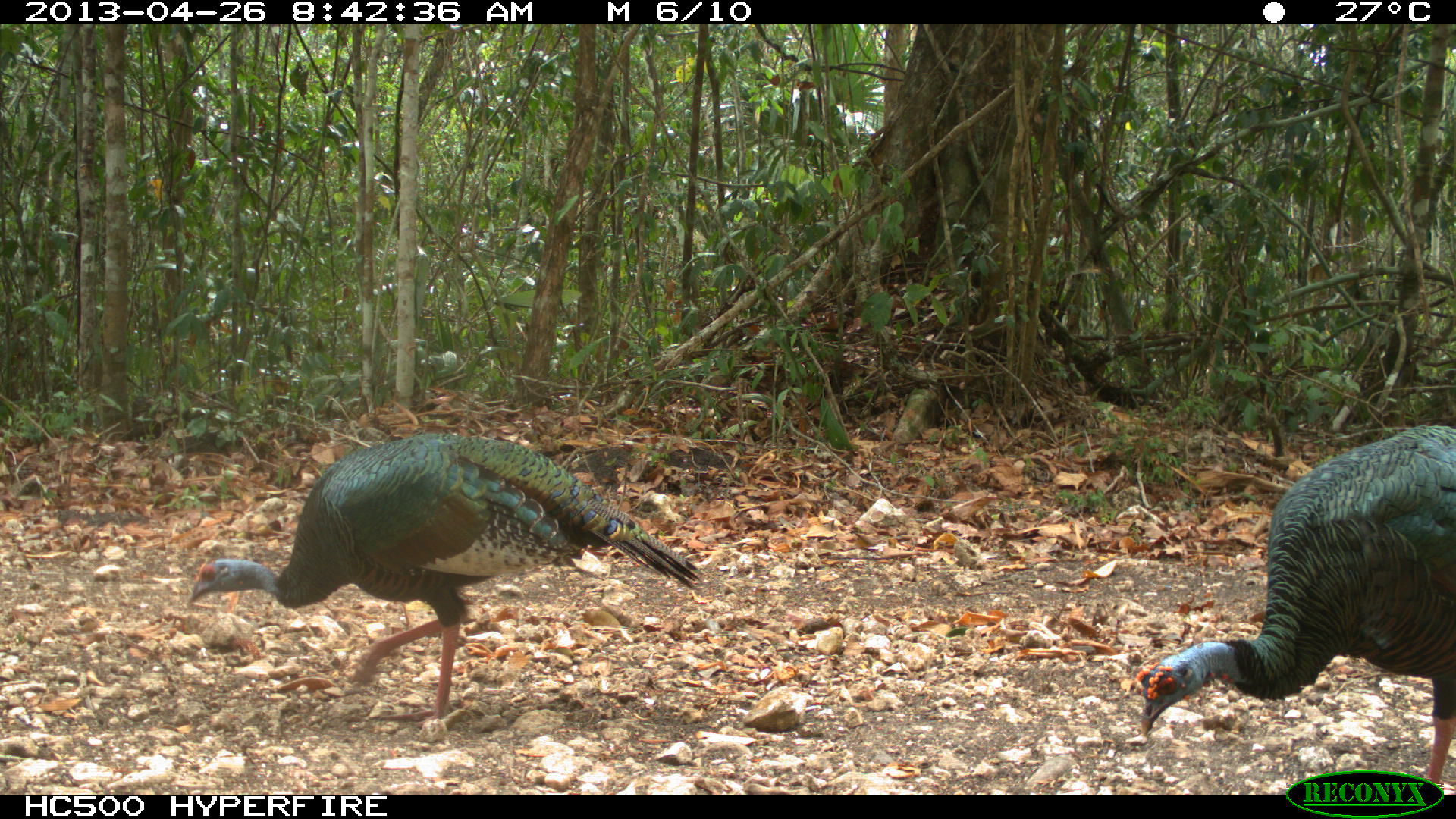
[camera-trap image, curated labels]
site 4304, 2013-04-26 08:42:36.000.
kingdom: Animalia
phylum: Chordata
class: Aves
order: Galliformes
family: Phasianidae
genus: Meleagris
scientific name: Meleagris ocellata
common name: ocellated turkey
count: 2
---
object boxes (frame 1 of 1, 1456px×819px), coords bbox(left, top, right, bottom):
meleagris ocellata: bbox(186, 433, 704, 728); bbox(1137, 420, 1456, 784)